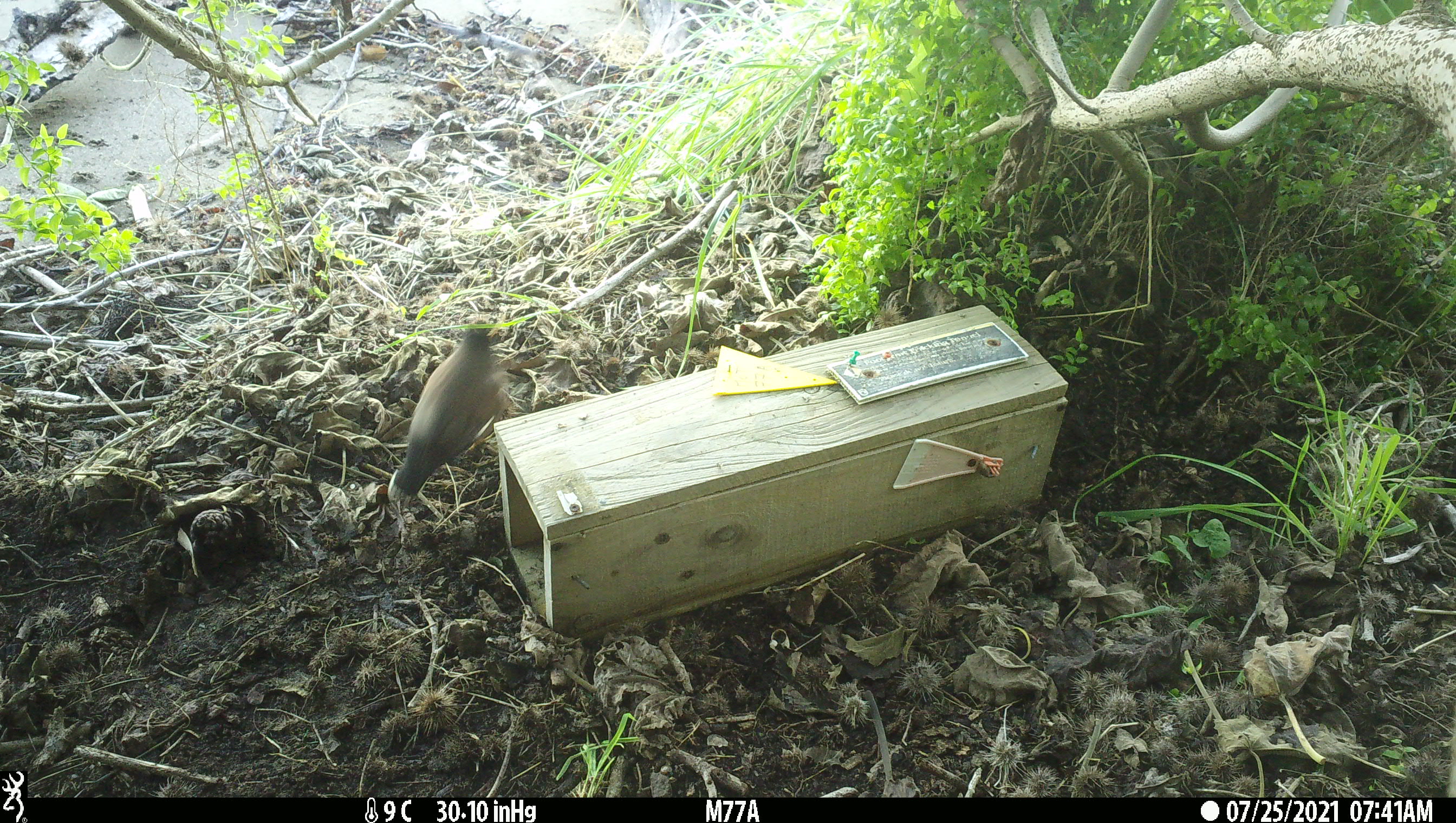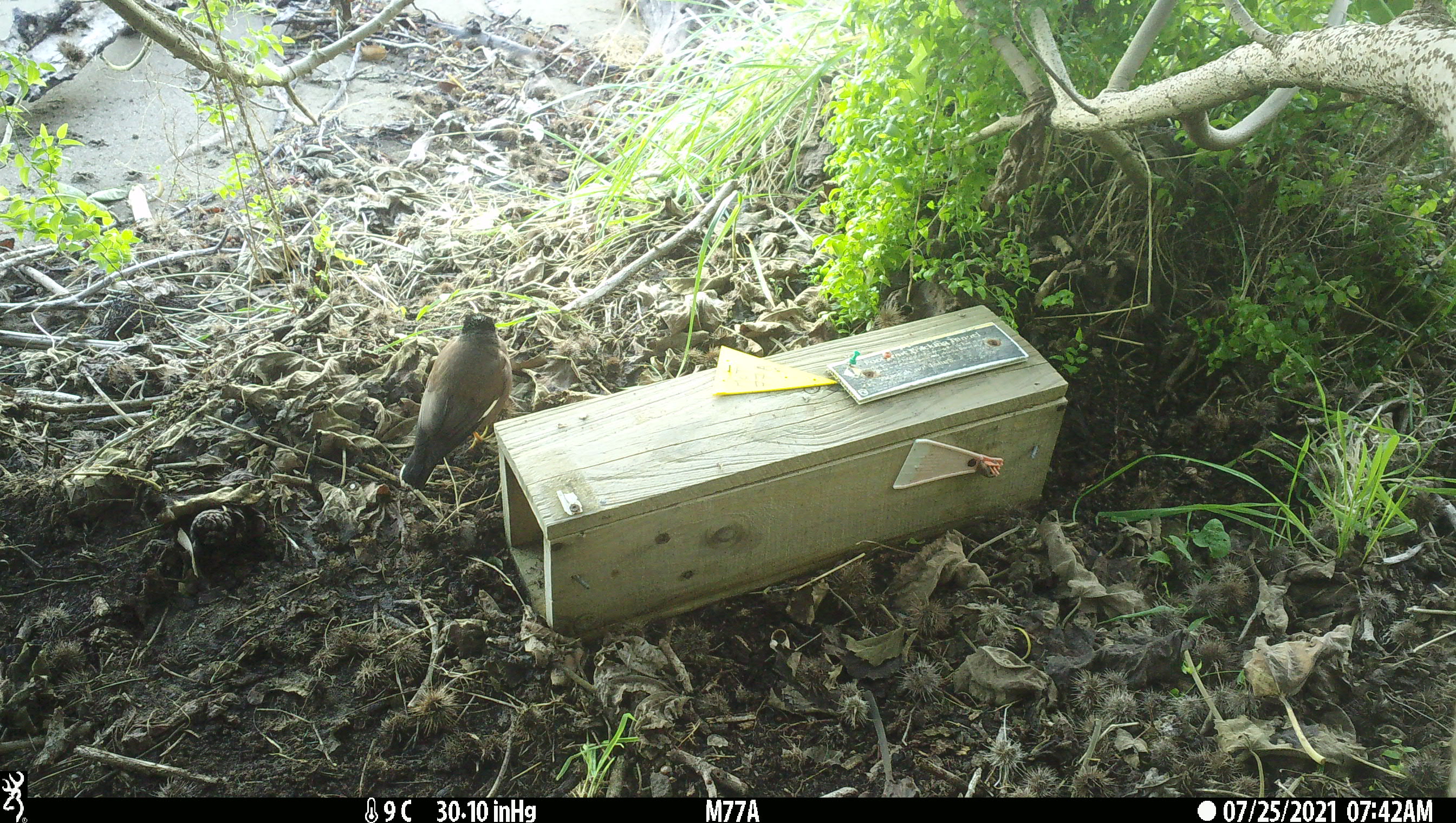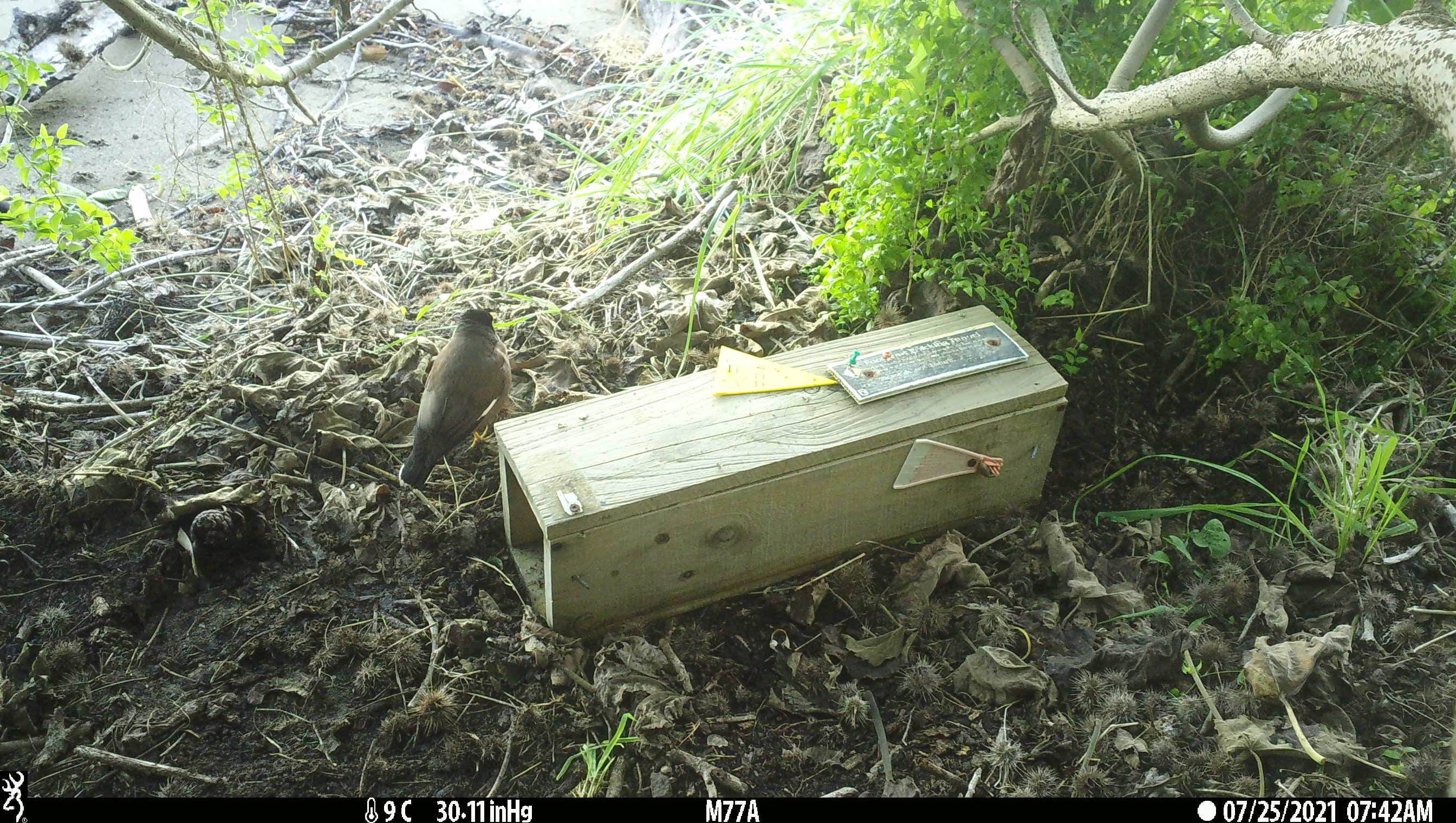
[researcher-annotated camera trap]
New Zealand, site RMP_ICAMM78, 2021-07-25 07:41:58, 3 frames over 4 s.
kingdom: Animalia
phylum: Chordata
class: Aves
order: Passeriformes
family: Sturnidae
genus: Acridotheres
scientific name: Acridotheres tristis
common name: common myna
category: myna